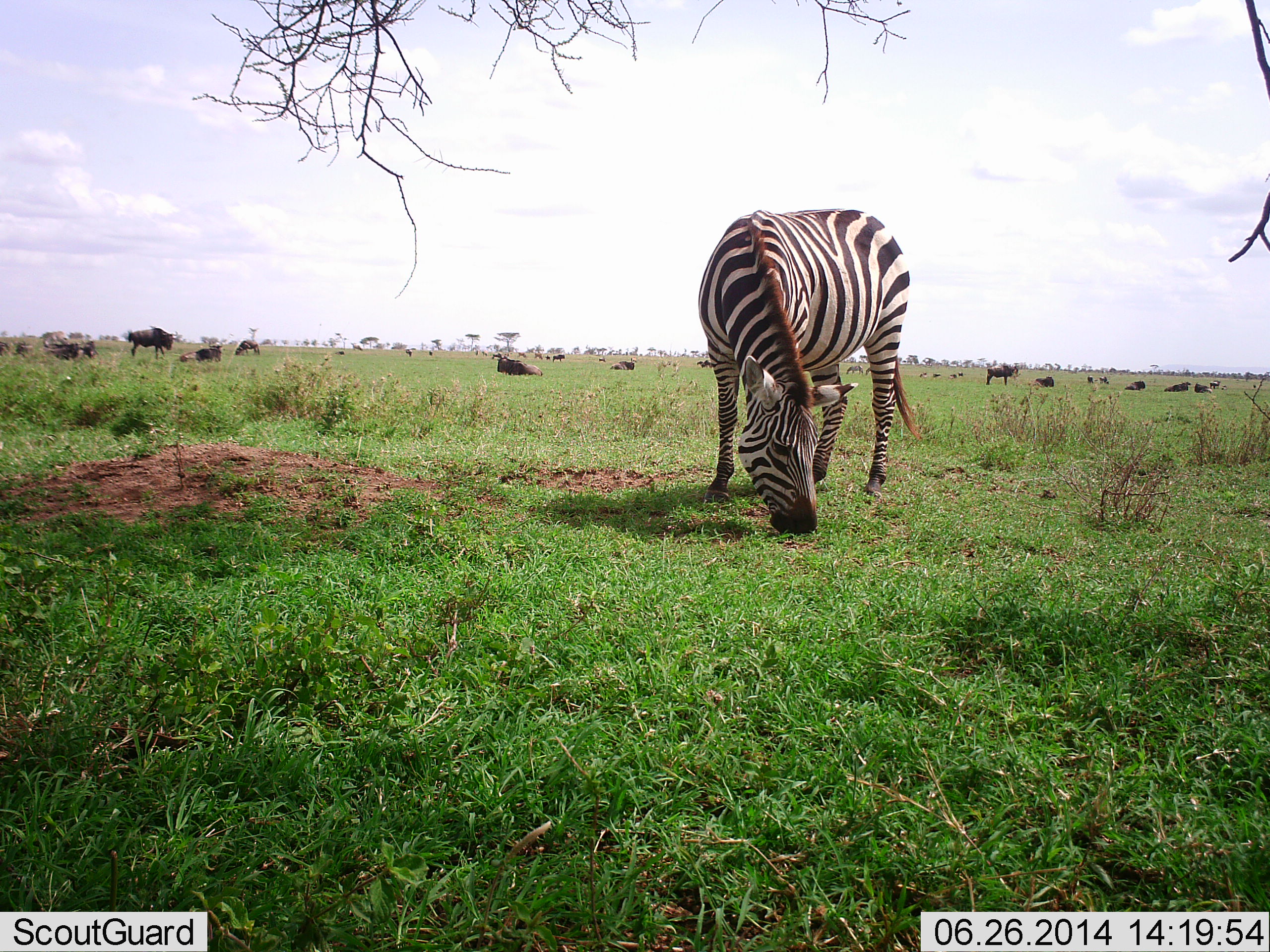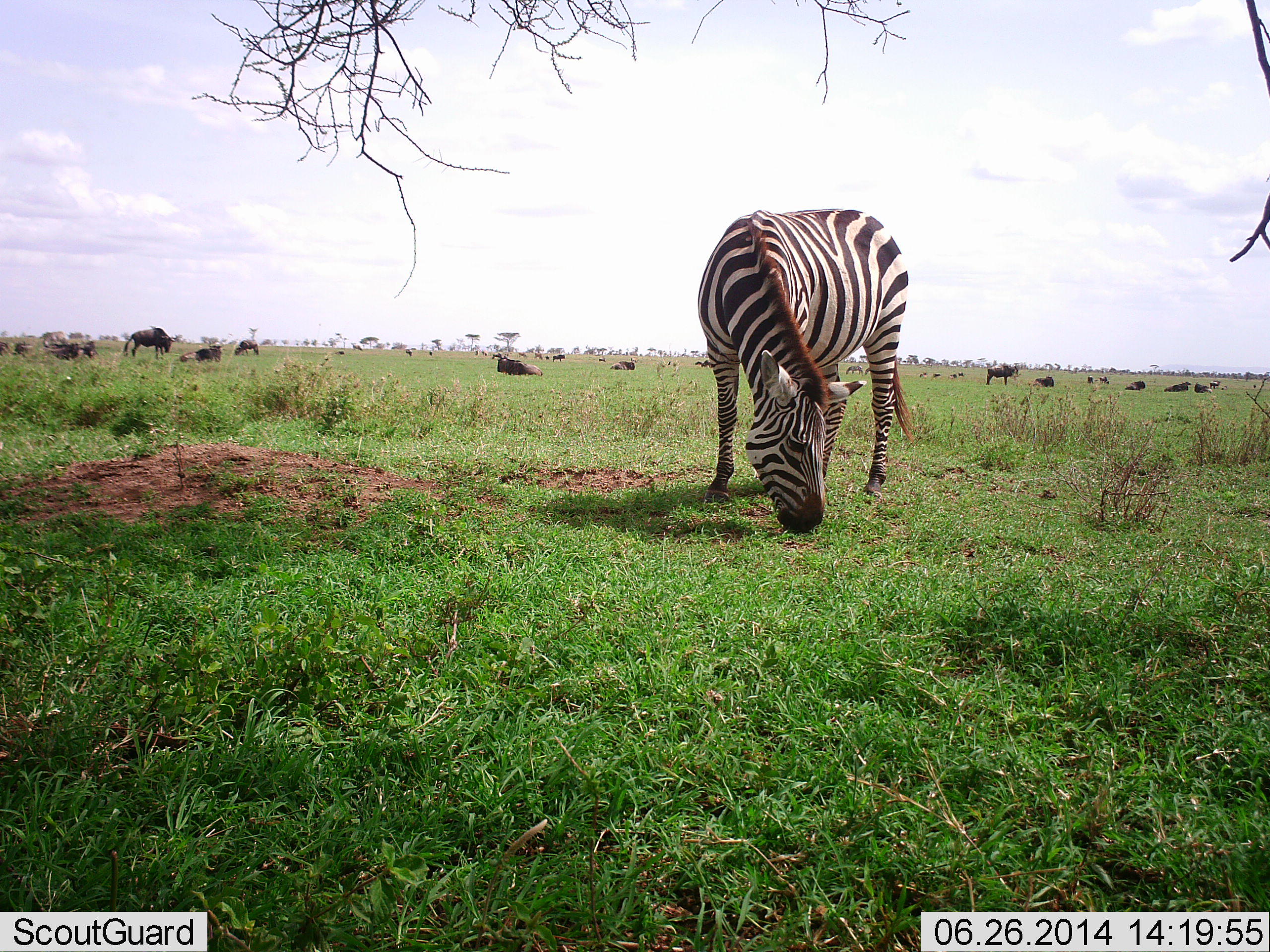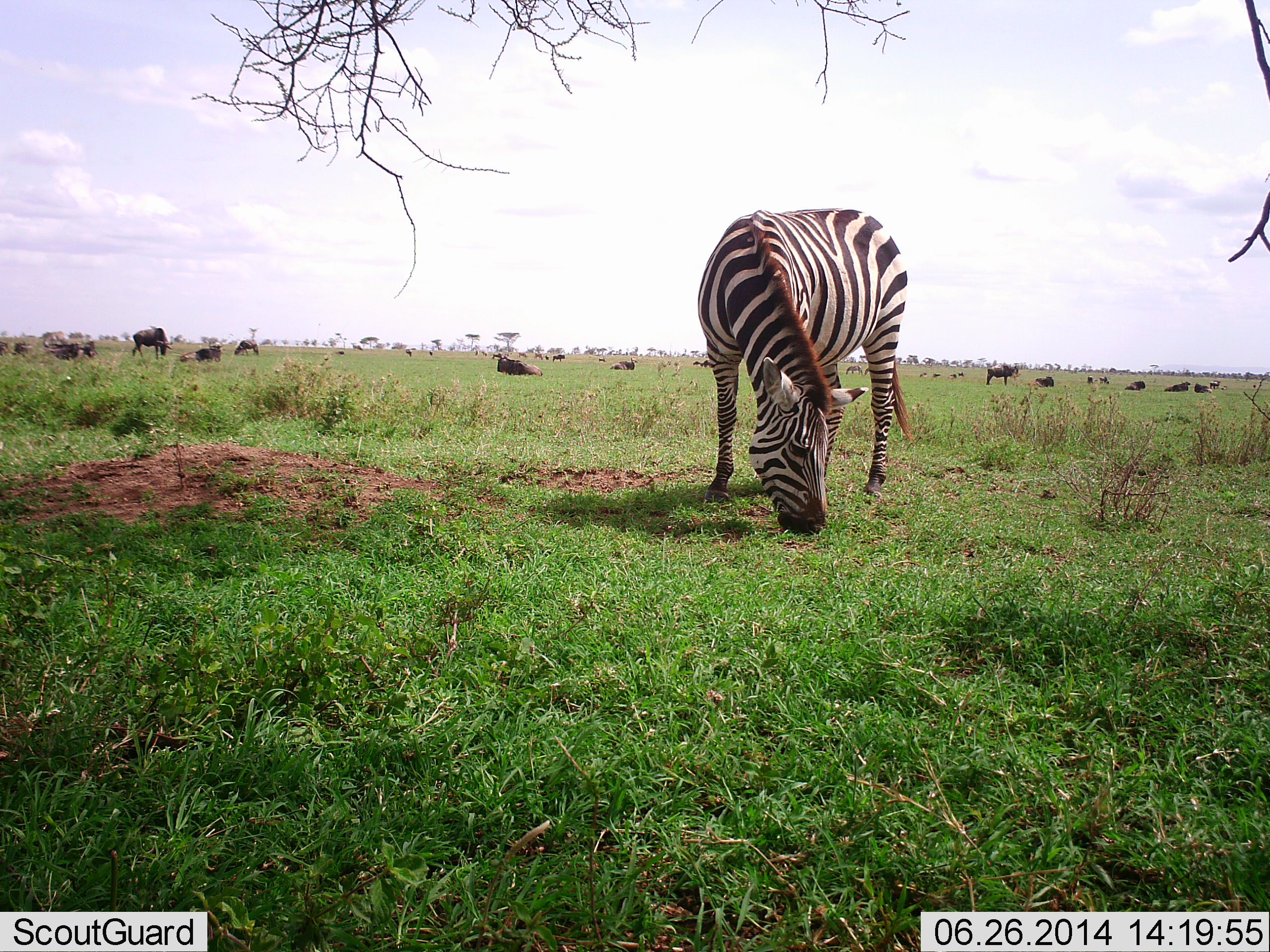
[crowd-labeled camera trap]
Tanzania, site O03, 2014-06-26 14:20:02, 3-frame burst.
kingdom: Animalia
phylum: Chordata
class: Mammalia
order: Artiodactyla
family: Bovidae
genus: Connochaetes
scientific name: Connochaetes taurinus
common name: blue wildebeest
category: wildebeest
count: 11-50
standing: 70%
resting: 88%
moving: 25%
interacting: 7%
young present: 0%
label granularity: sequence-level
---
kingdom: Animalia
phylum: Chordata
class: Mammalia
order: Perissodactyla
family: Equidae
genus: Equus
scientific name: Equus quagga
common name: plains zebra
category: zebra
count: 1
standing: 23%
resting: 0%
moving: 2%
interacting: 0%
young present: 0%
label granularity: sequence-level